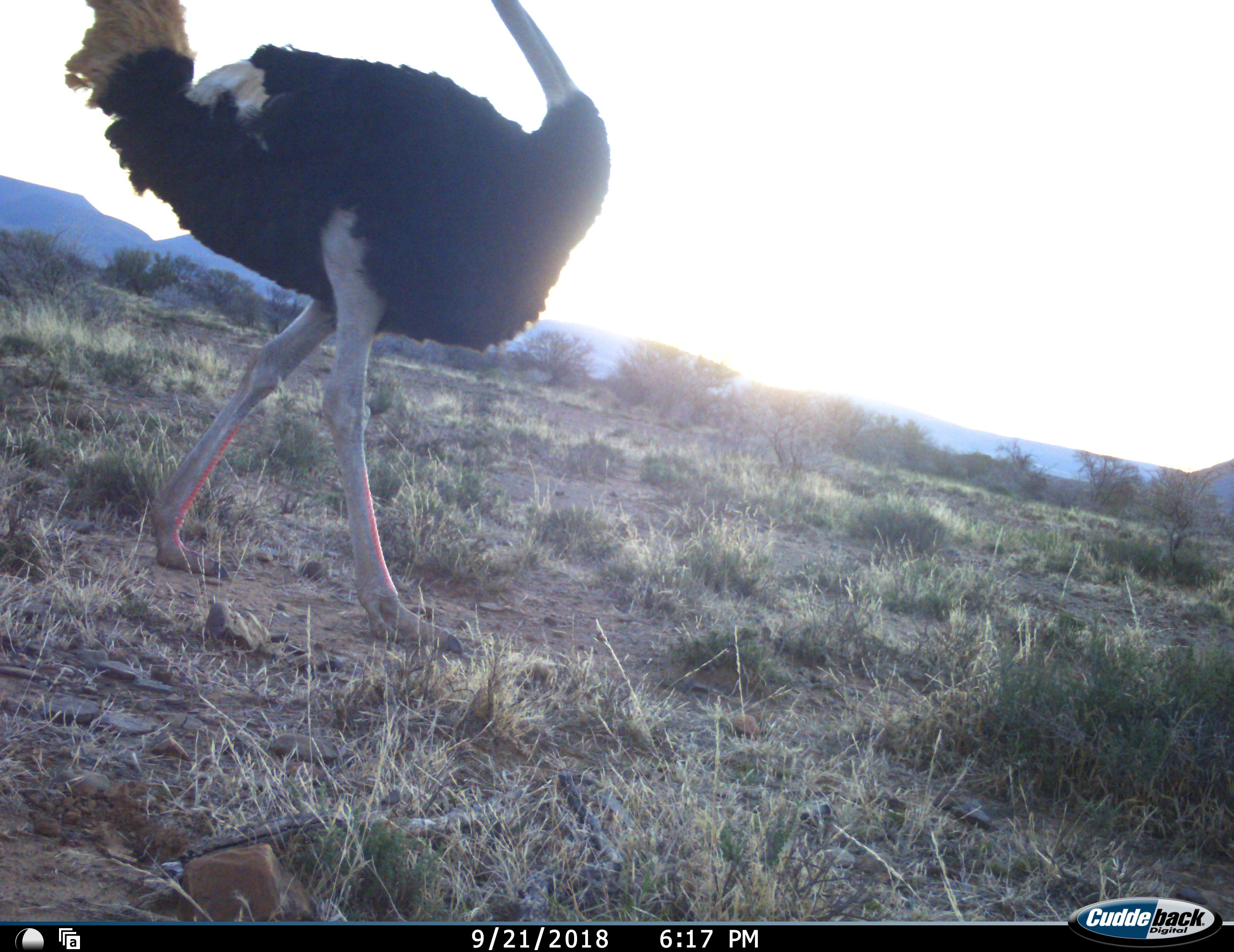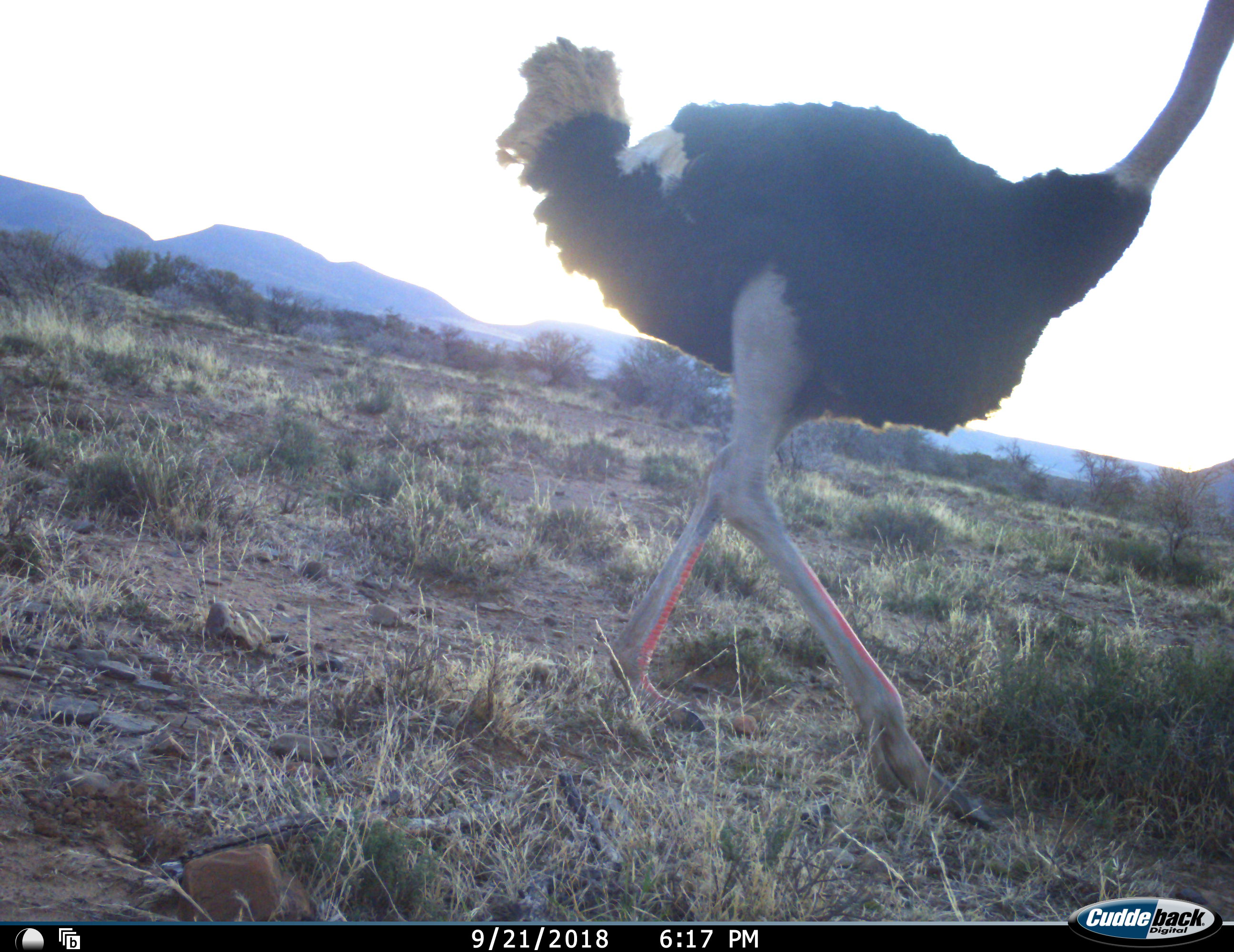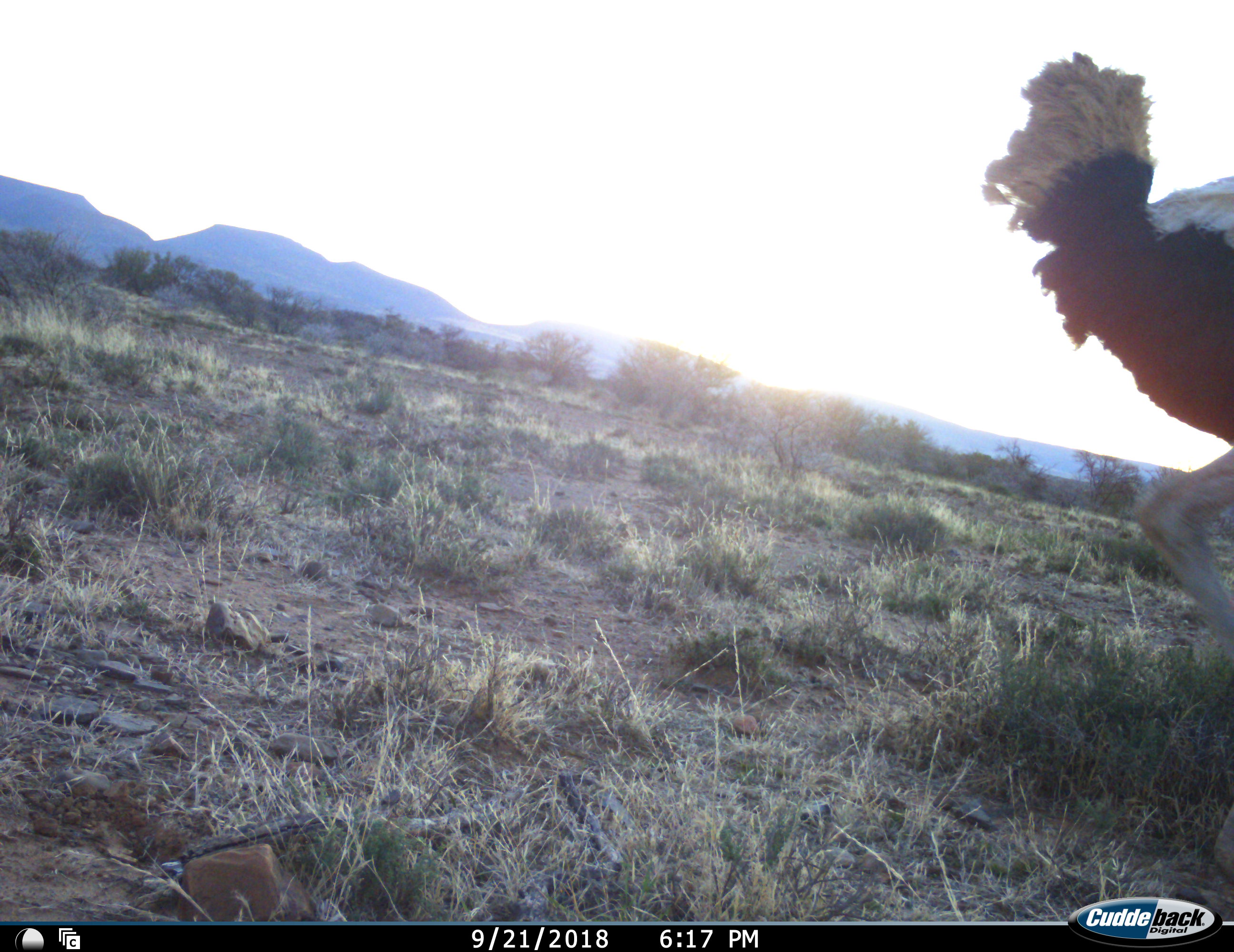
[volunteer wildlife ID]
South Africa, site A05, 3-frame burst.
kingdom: Animalia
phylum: Chordata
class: Aves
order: Struthioniformes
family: Struthionidae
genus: Struthio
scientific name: Struthio camelus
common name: ostrich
Ostrich (Struthio camelus), count 1. Behavior (volunteer vote fractions): standing 10%, resting 0%, moving 100%, interacting 0%. Young present (vote fraction): 0%. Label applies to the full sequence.